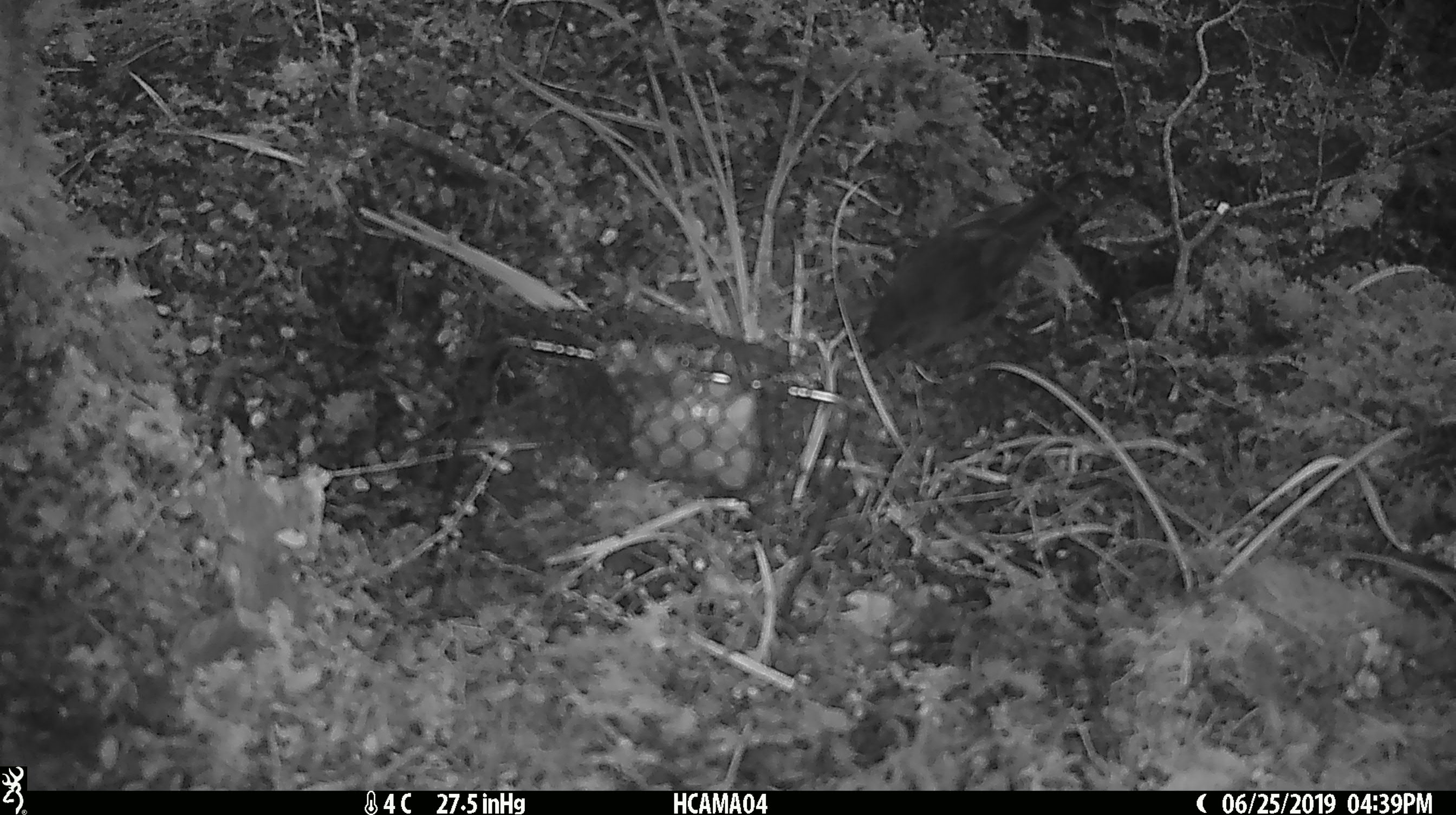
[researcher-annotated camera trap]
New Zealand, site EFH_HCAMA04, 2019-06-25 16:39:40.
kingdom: Animalia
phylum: Chordata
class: Aves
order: Passeriformes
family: Petroicidae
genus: Petroica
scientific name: Petroica macrocephala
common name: tomtit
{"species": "tomtit (Petroica macrocephala)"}